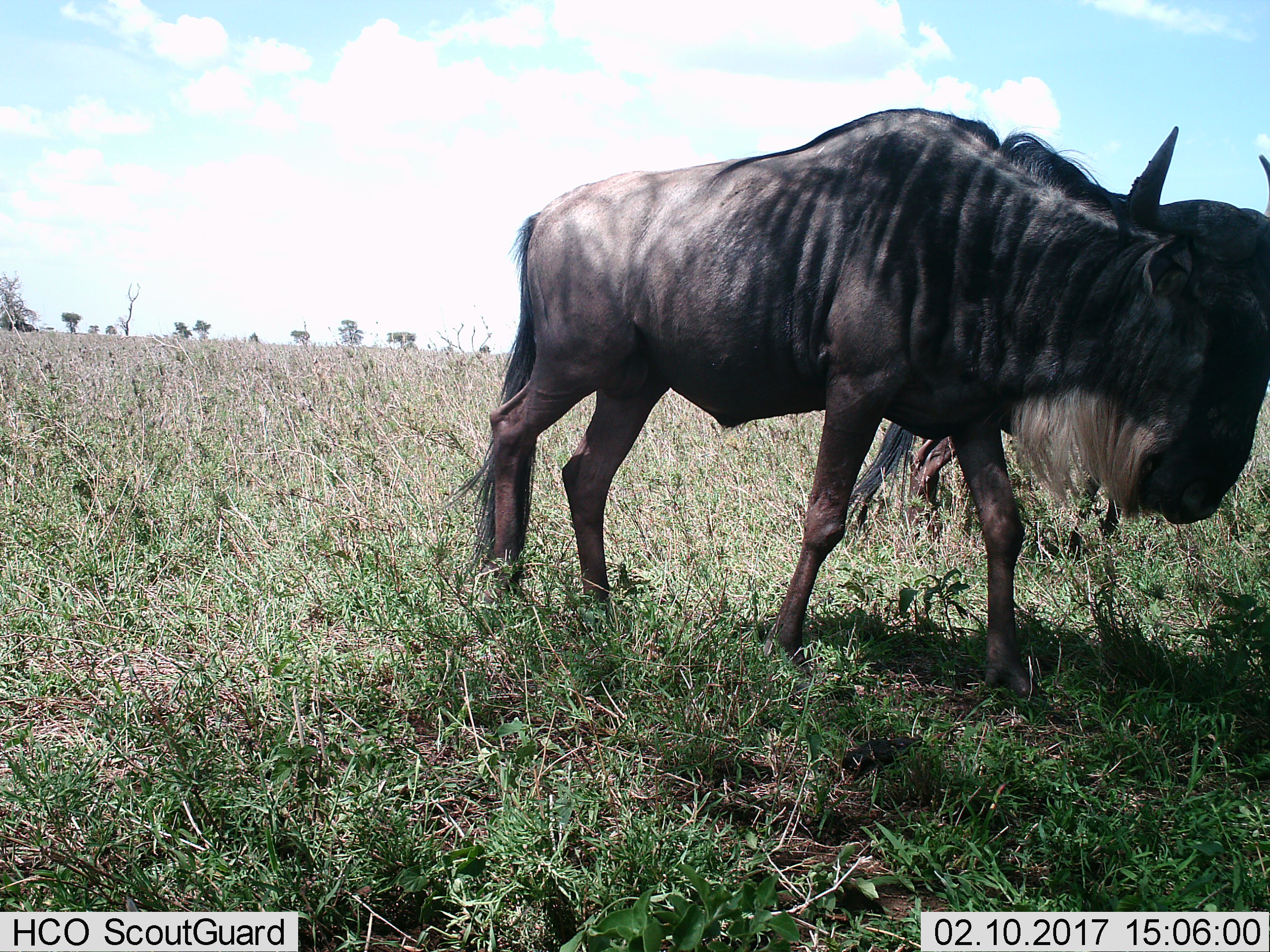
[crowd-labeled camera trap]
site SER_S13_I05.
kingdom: Animalia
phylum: Chordata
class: Mammalia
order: Artiodactyla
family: Bovidae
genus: Connochaetes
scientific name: Connochaetes taurinus taurinus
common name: blue wildebeest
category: wildebeestblue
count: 1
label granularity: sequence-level